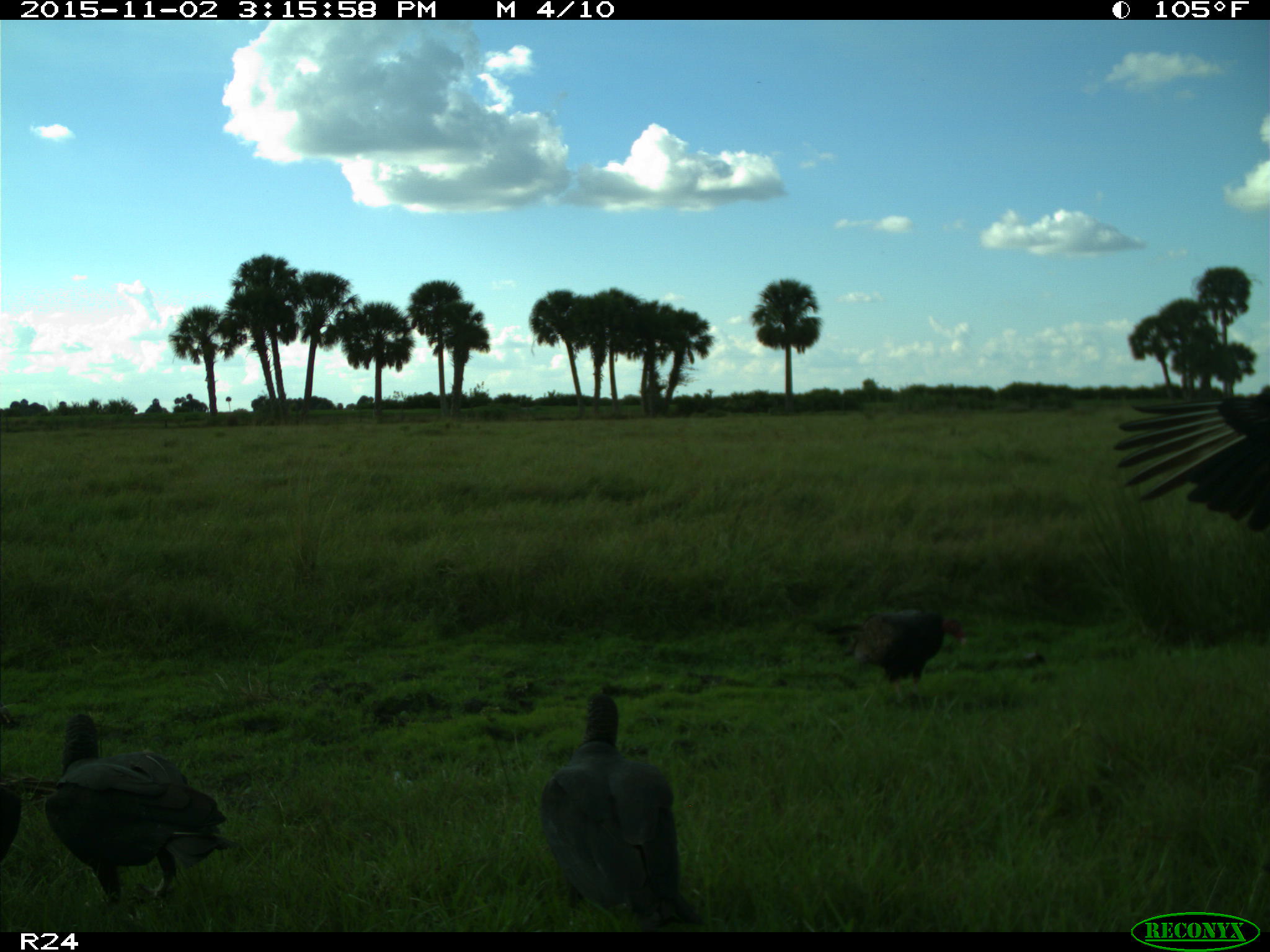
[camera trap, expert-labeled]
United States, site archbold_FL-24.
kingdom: Animalia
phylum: Chordata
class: Aves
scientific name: Aves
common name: birds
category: unidentified bird